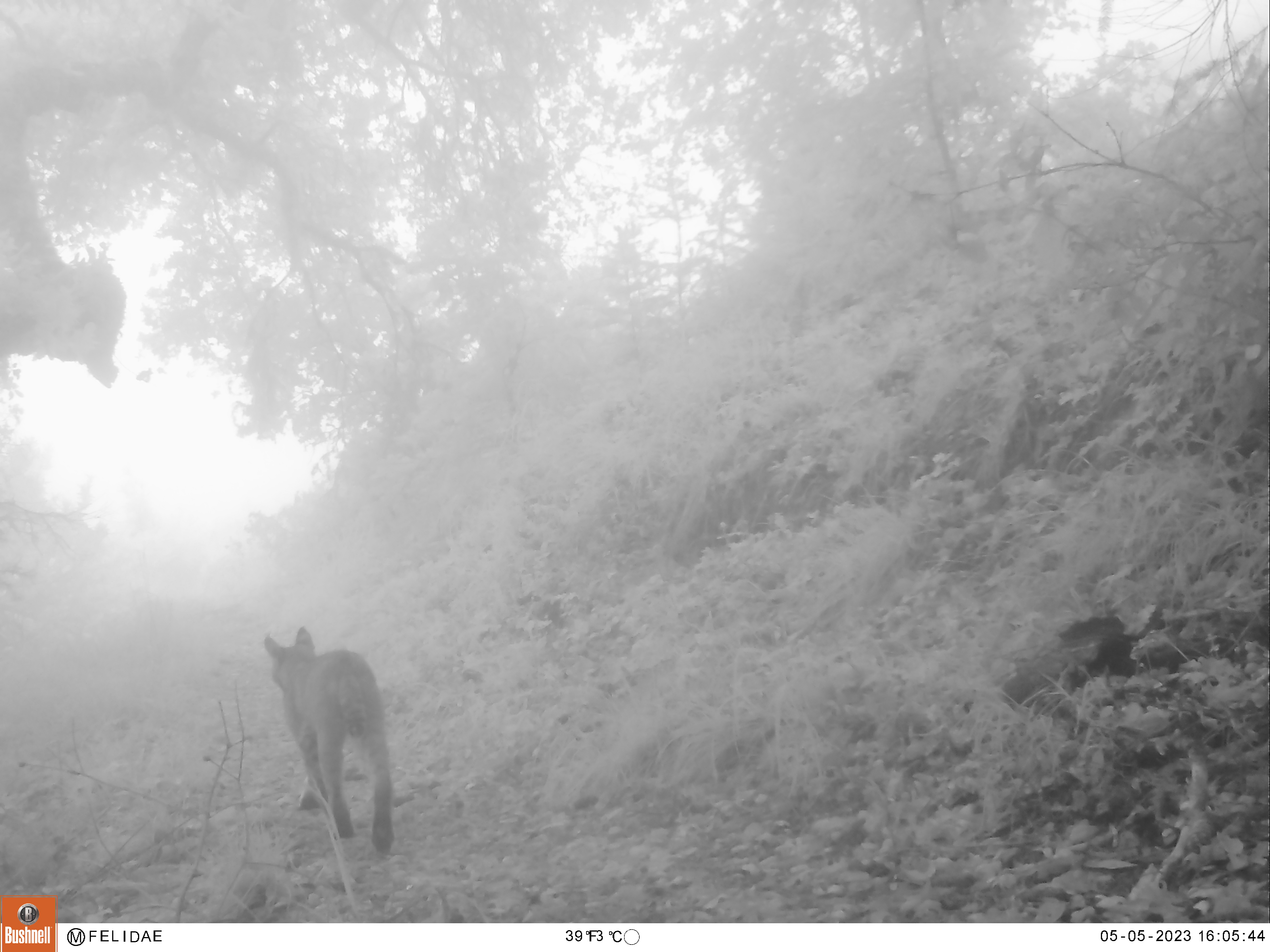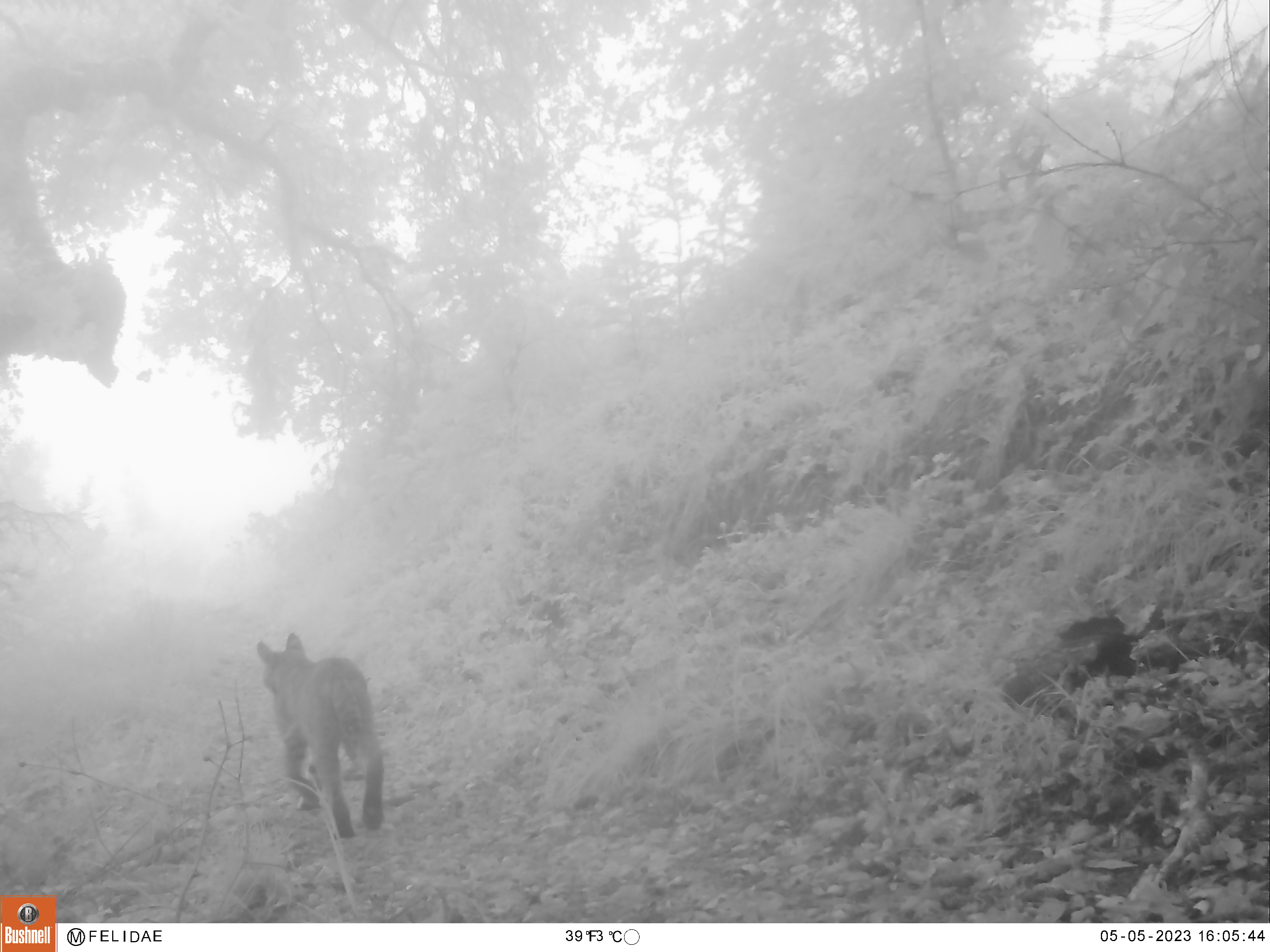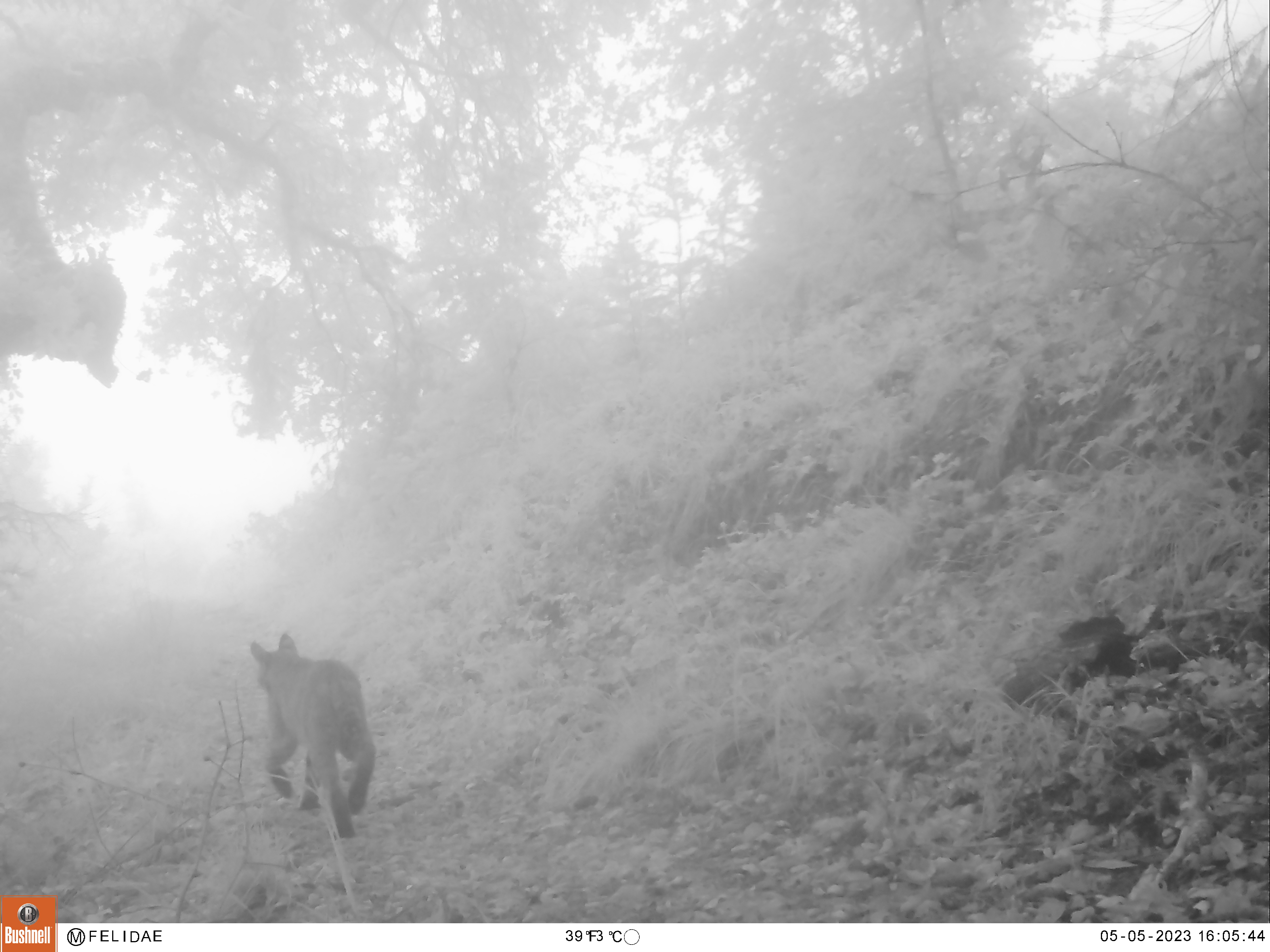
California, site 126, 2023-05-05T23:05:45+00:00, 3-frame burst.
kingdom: Animalia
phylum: Chordata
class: Mammalia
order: Carnivora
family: Felidae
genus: Lynx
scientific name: Lynx rufus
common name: bobcat